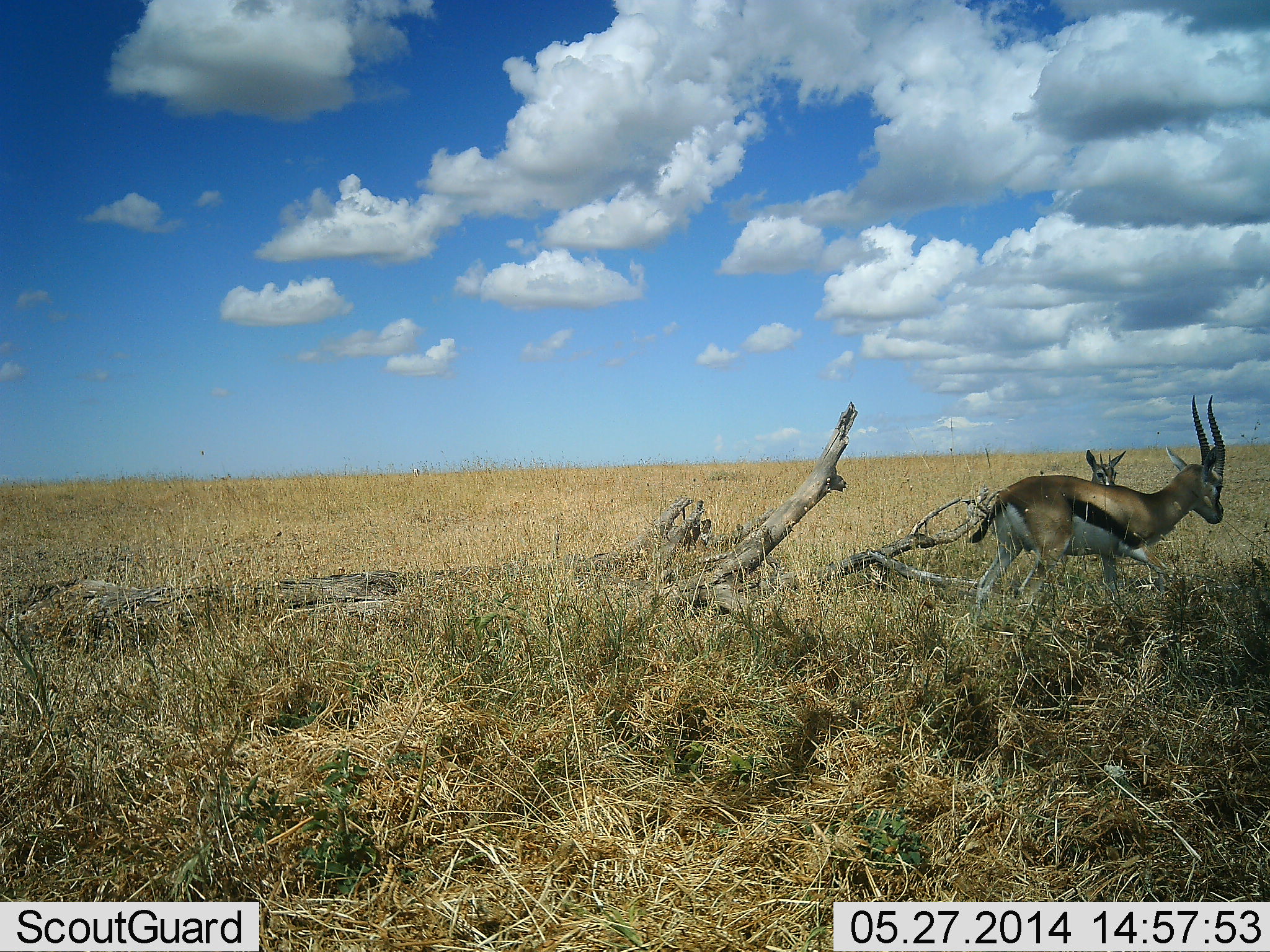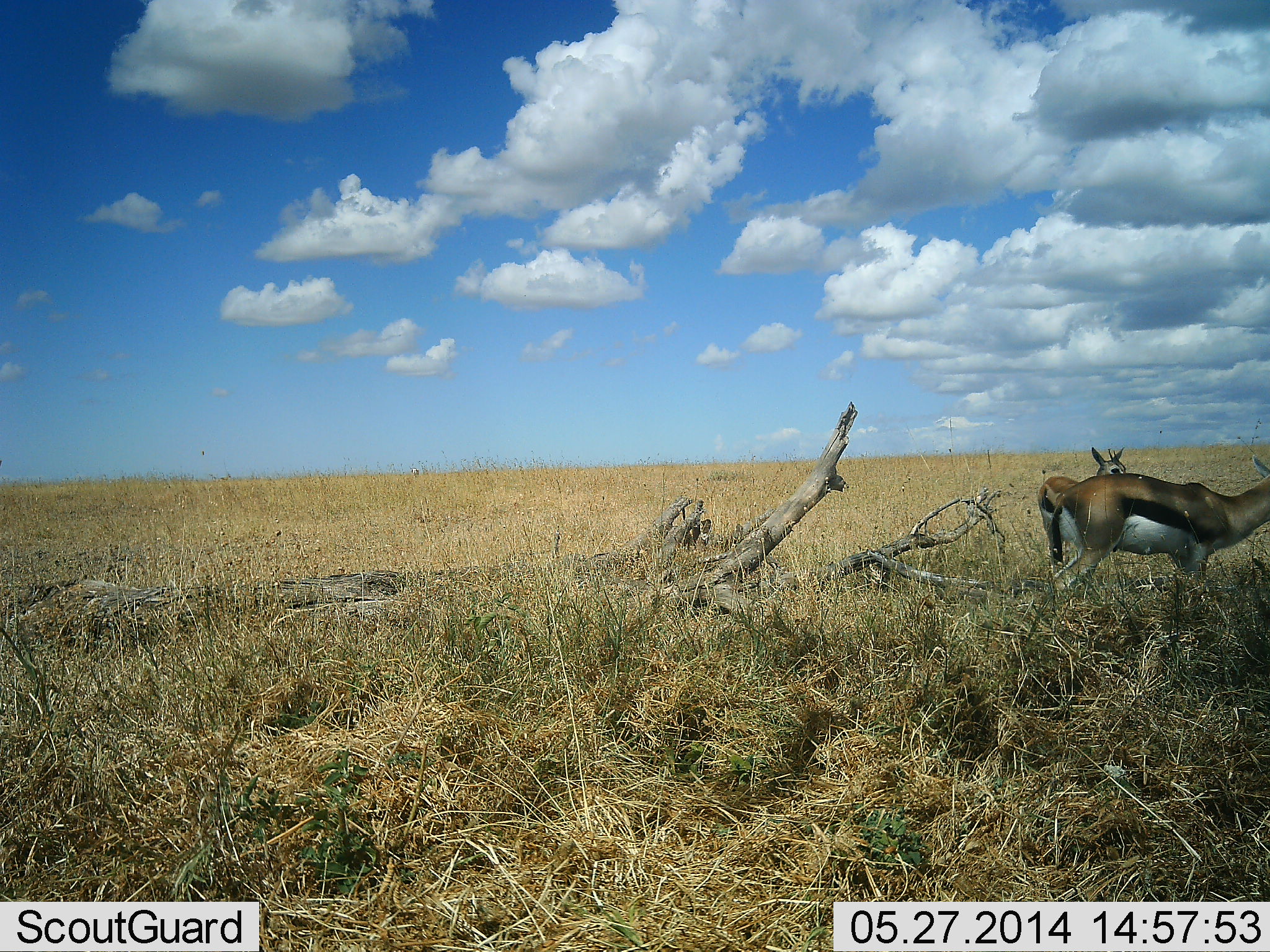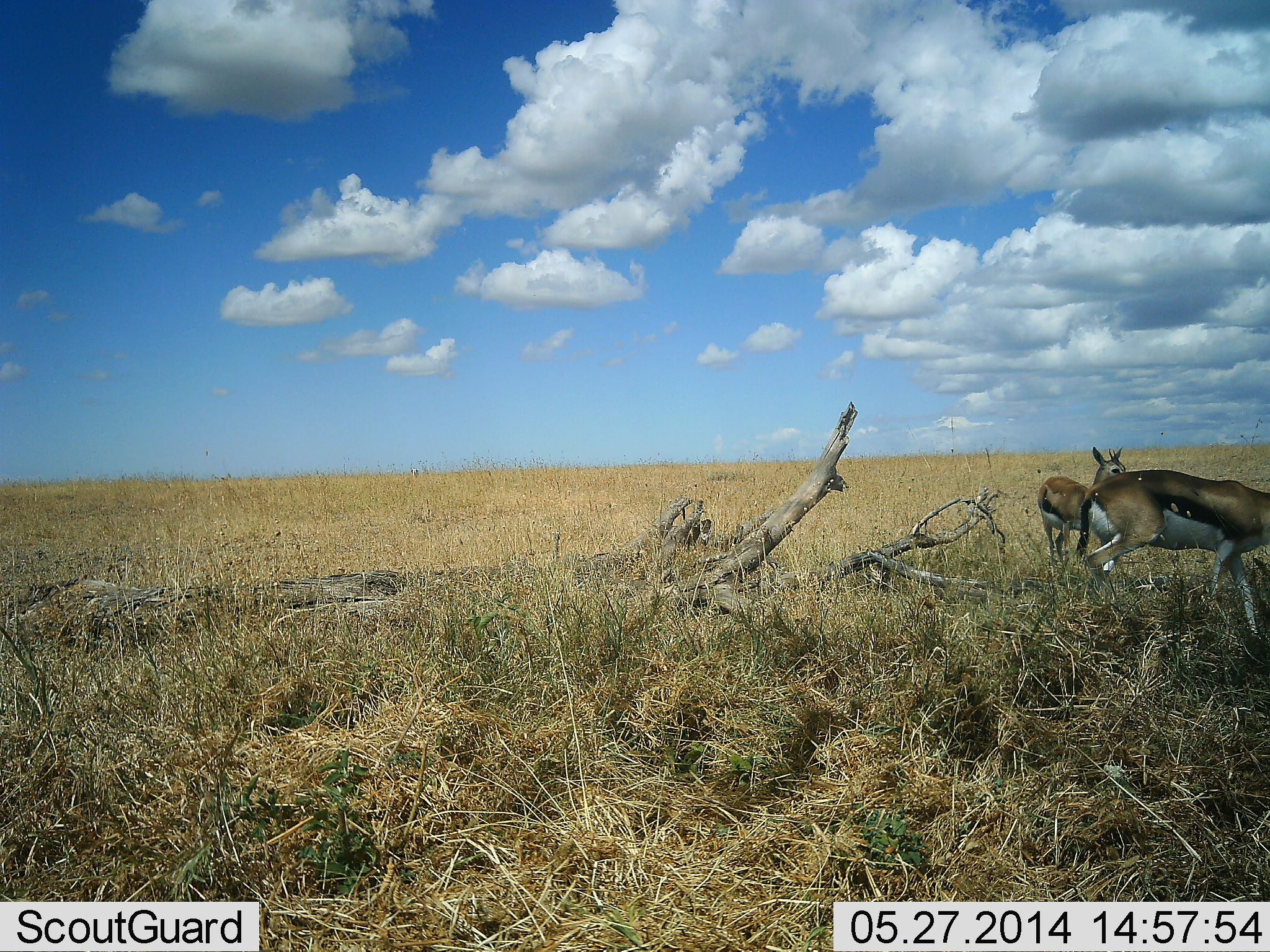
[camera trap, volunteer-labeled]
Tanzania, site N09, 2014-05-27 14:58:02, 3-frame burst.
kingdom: Animalia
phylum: Chordata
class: Mammalia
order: Artiodactyla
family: Bovidae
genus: Eudorcas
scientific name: Eudorcas thomsonii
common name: thomson's gazelle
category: gazellethomsons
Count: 2.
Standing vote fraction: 70%.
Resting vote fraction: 0%.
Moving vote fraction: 60%.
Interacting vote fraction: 0%.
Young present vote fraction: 20%.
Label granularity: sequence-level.